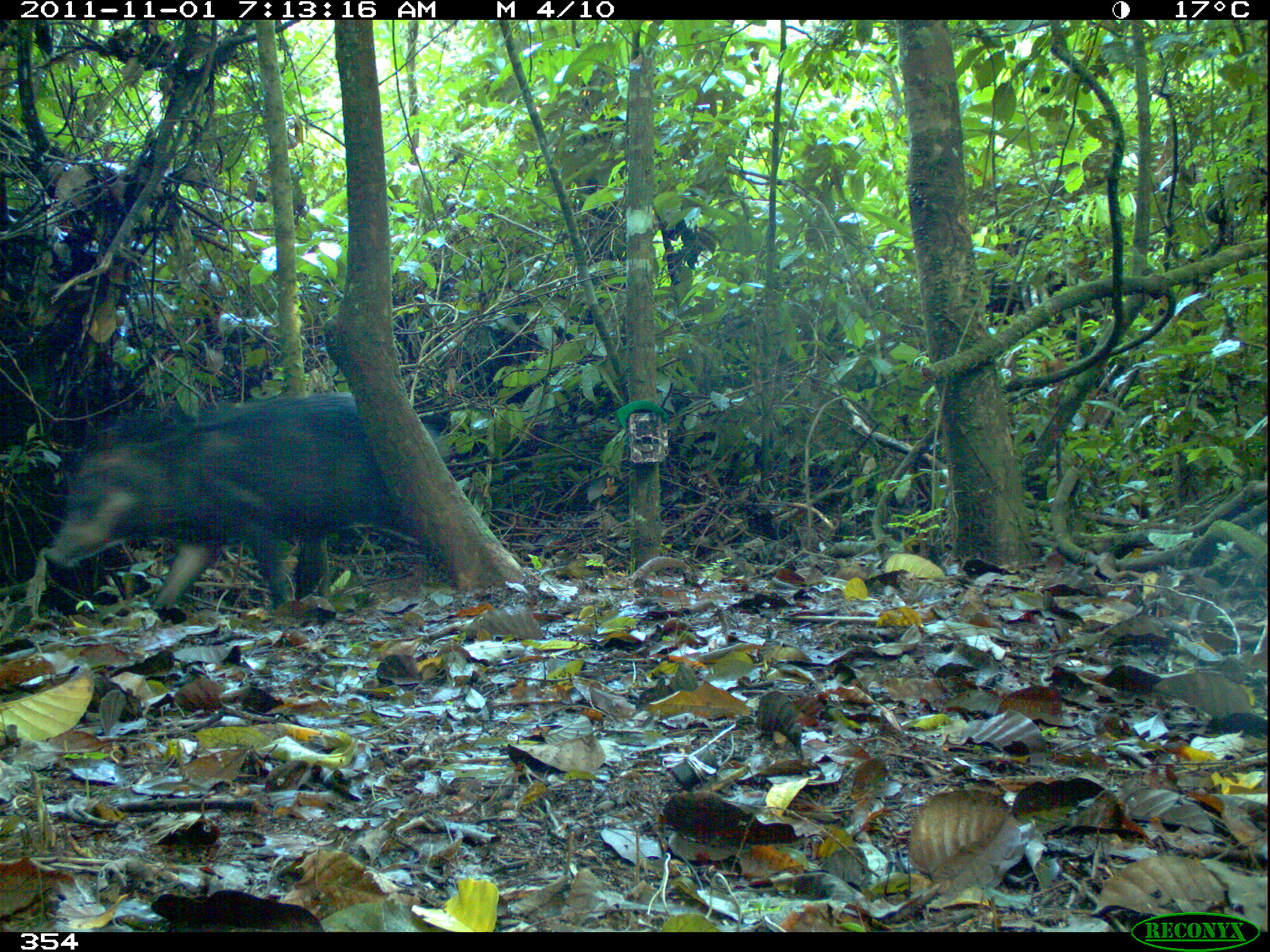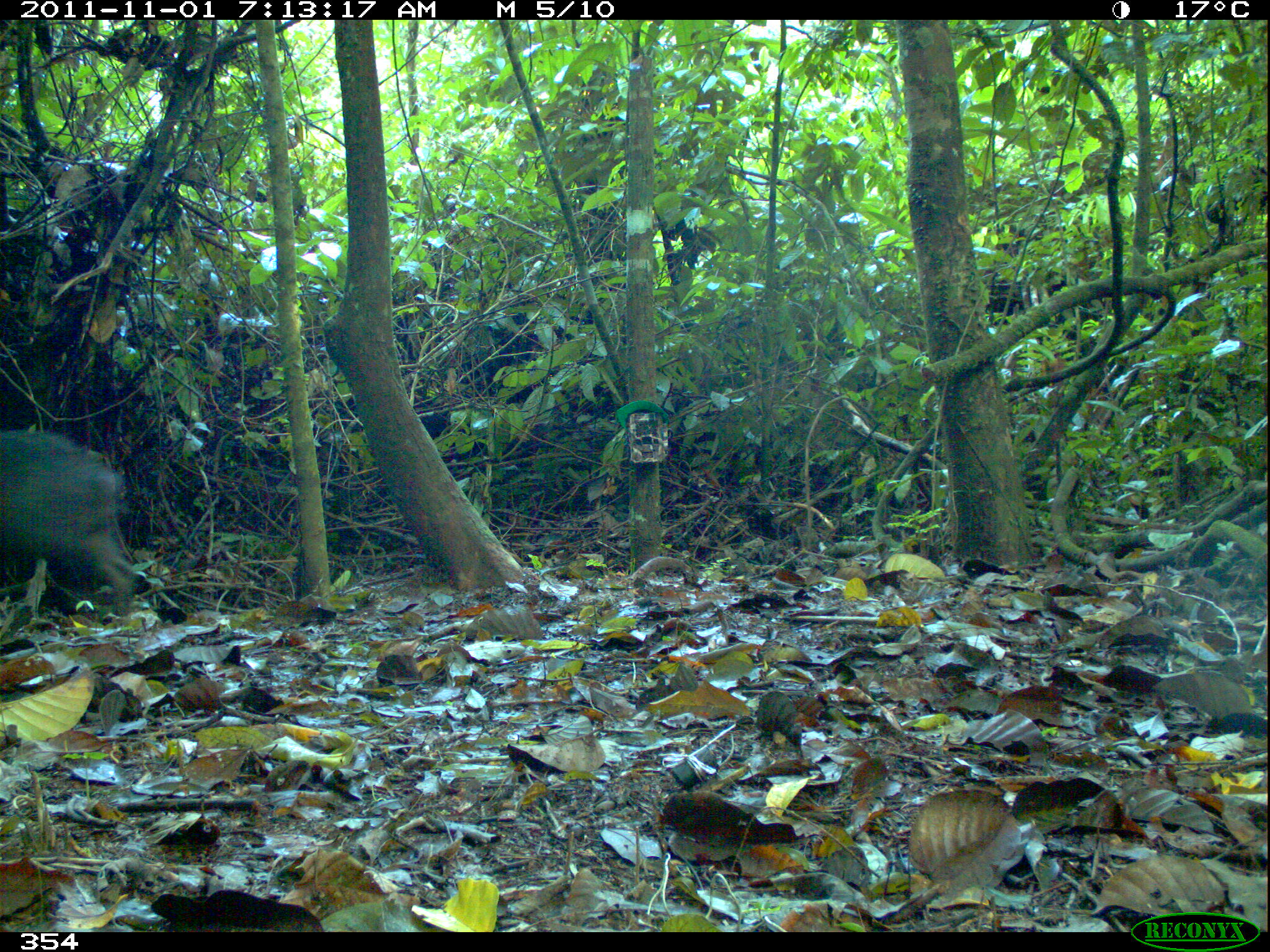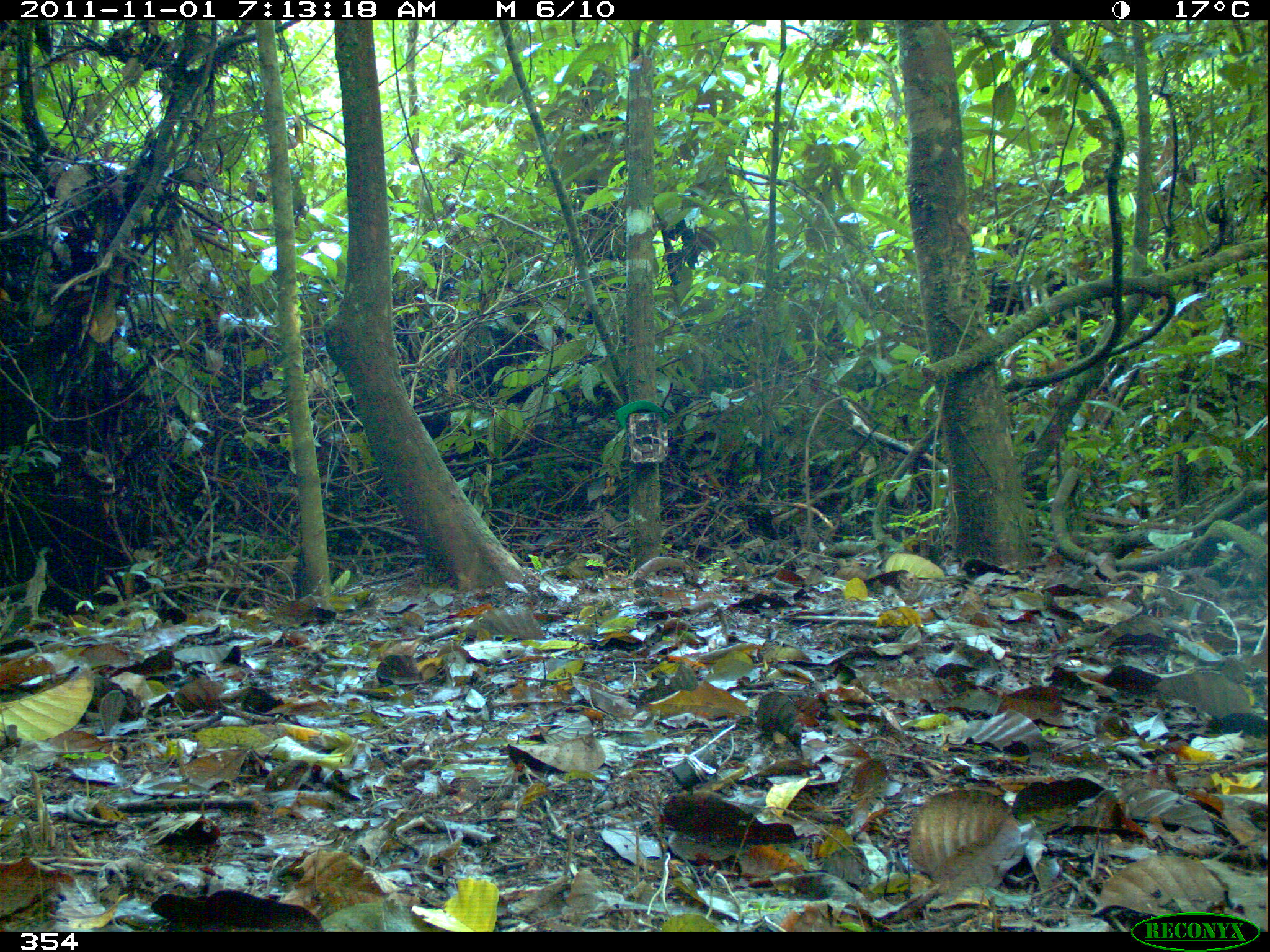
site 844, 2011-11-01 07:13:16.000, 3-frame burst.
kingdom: Animalia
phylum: Chordata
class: Mammalia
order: Artiodactyla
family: Tayassuidae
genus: Tayassu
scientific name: Tayassu pecari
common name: white-lipped peccary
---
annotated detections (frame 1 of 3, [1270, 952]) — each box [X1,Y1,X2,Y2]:
tayassu pecari: [47,391,441,619]